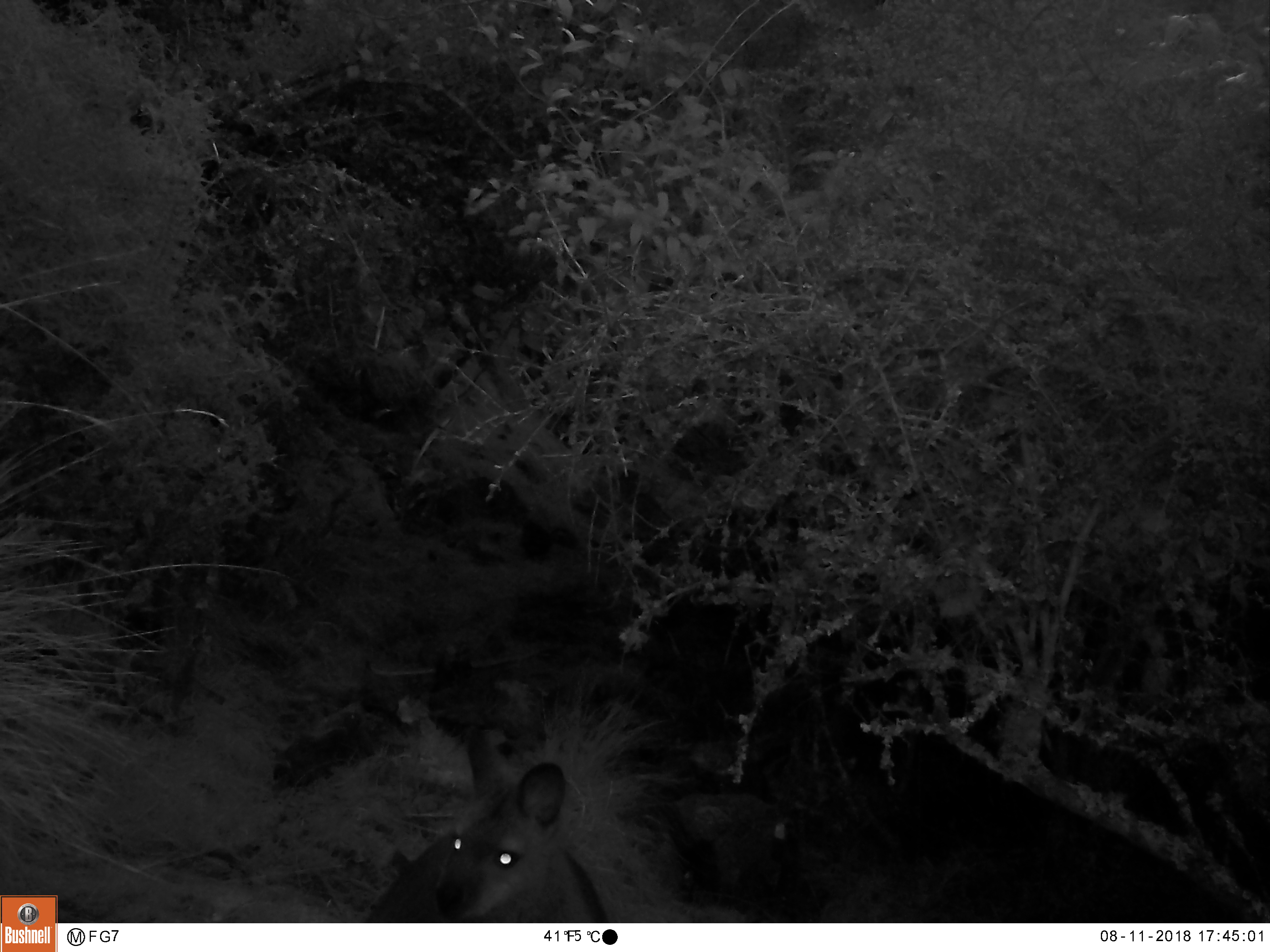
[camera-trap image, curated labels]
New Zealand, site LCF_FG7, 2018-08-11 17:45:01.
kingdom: Animalia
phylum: Chordata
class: Mammalia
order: Diprotodontia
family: Macropodidae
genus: Notamacropus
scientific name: Notamacropus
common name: wallaby